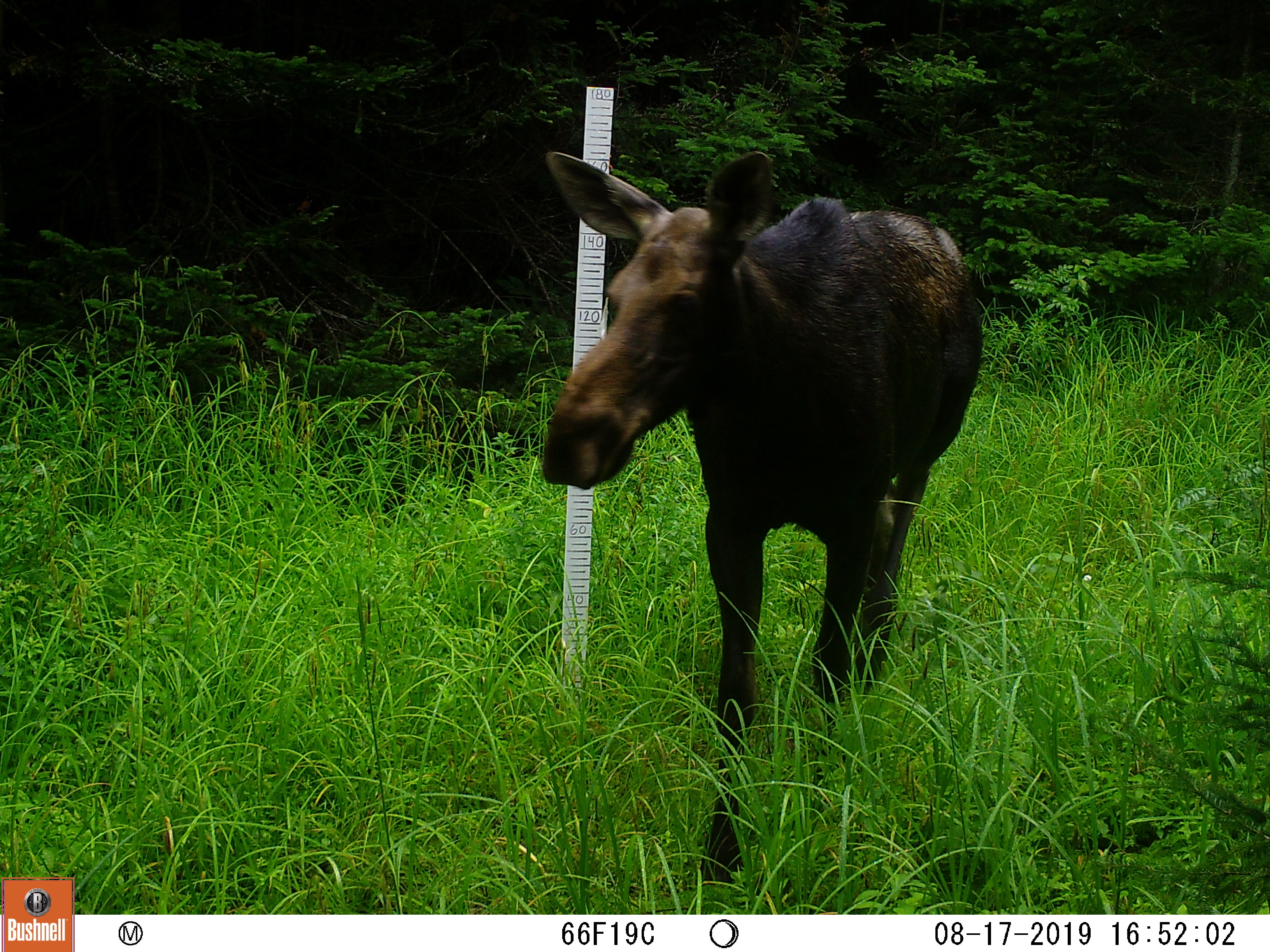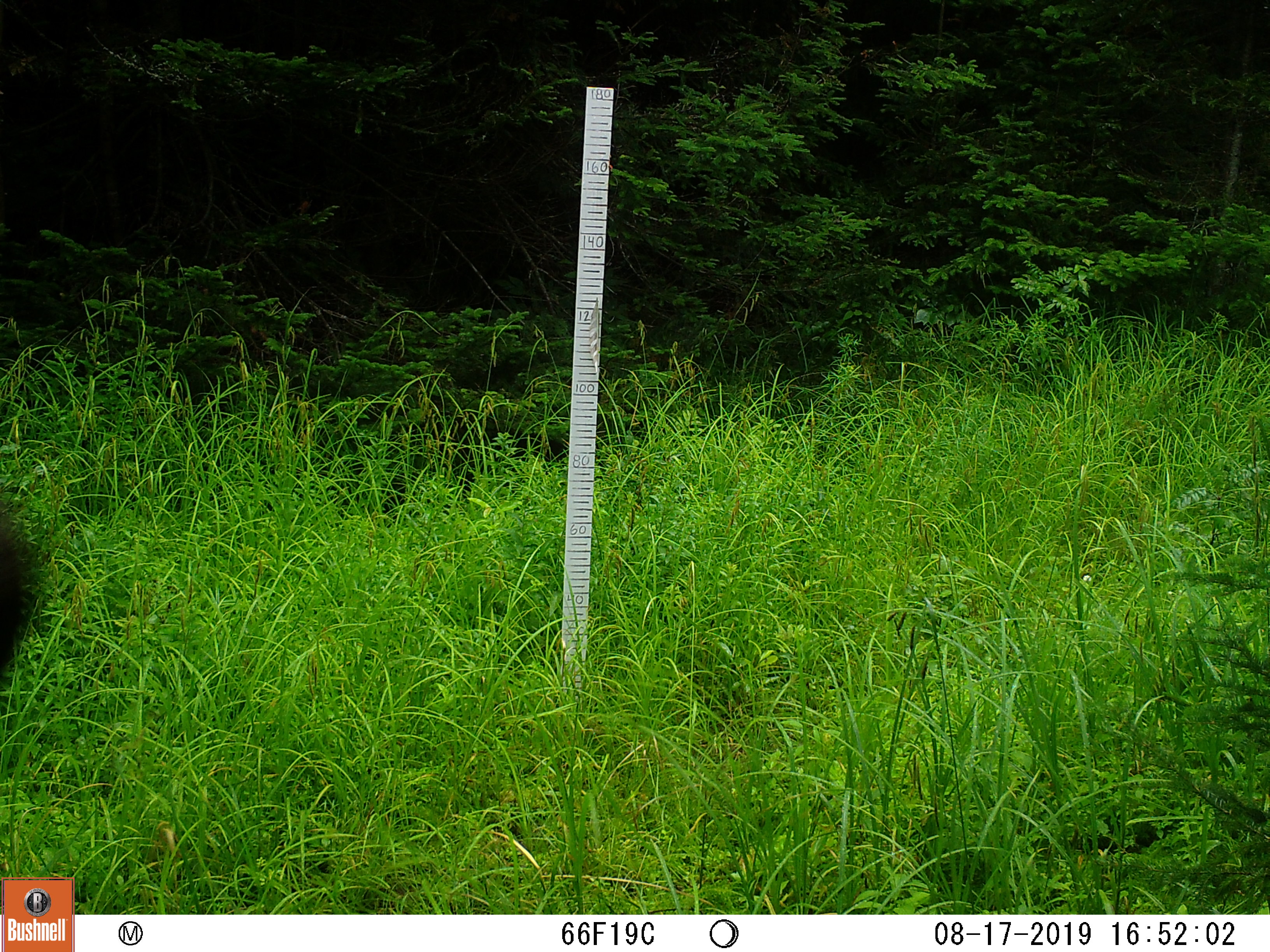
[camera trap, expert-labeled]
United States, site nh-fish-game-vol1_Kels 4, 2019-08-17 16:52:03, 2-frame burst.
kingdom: Animalia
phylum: Chordata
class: Mammalia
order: Artiodactyla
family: Cervidae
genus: Alces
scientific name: Alces alces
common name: moose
Moose (Alces alces).